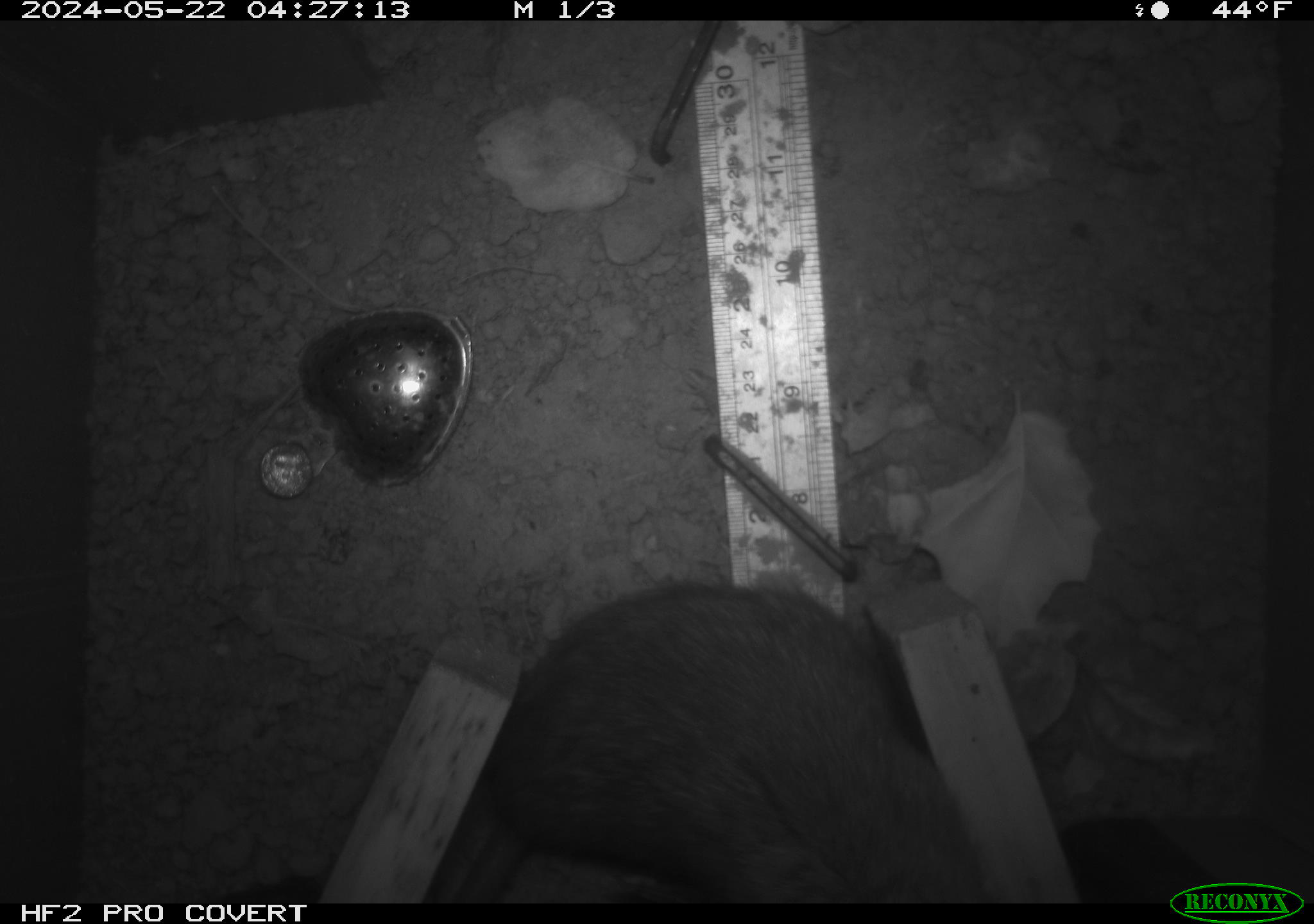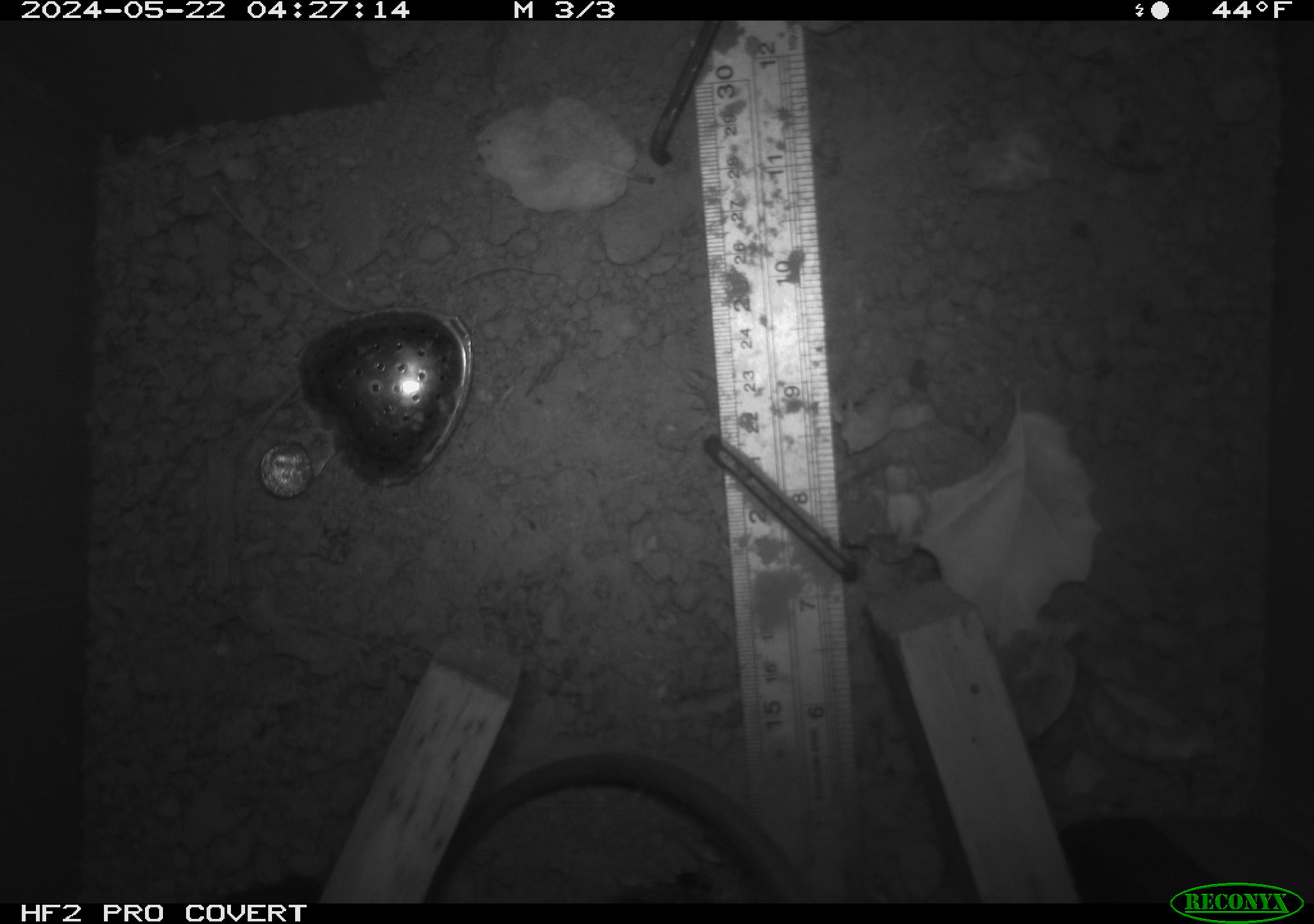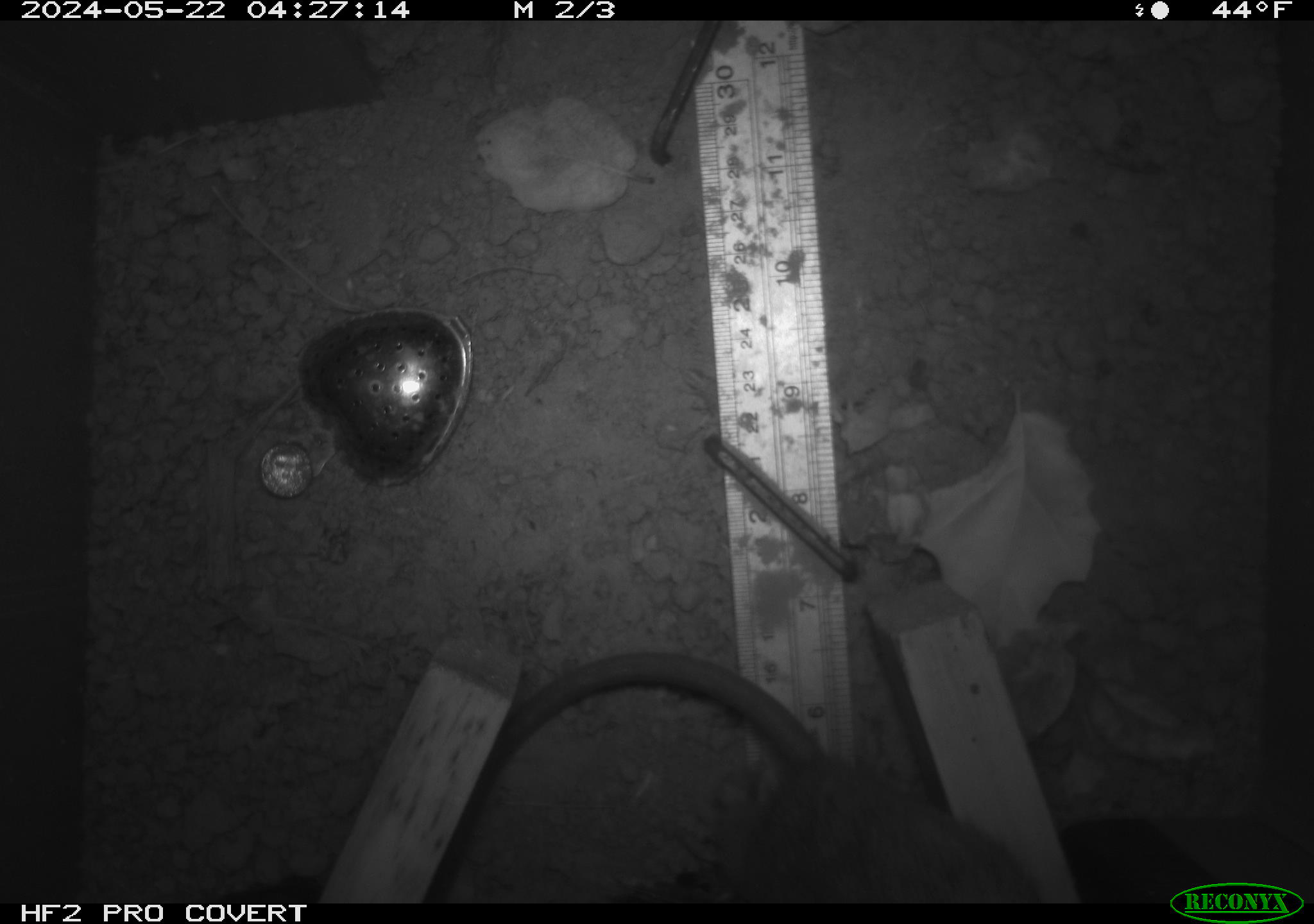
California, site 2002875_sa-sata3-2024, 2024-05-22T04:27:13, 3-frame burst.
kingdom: Animalia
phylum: Chordata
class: Mammalia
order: Rodentia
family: Muridae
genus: Rattus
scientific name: Rattus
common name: rat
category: rattus species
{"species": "rattus species (rat) (Rattus)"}